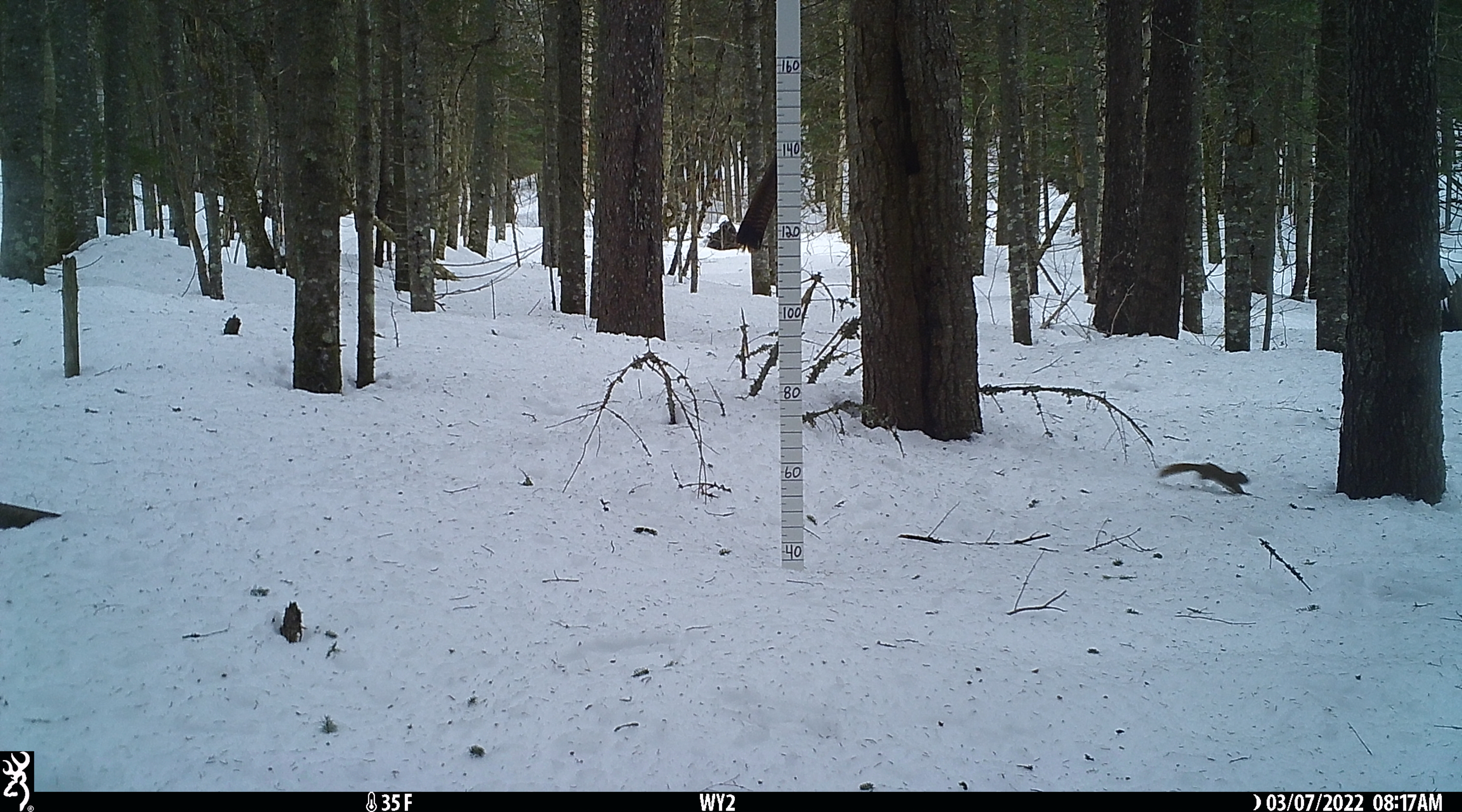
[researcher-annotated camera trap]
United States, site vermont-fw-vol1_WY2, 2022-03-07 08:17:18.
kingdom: Animalia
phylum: Chordata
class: Mammalia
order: Rodentia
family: Sciuridae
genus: Tamiasciurus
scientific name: Tamiasciurus hudsonicus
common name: red squirrel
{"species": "red squirrel (Tamiasciurus hudsonicus)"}